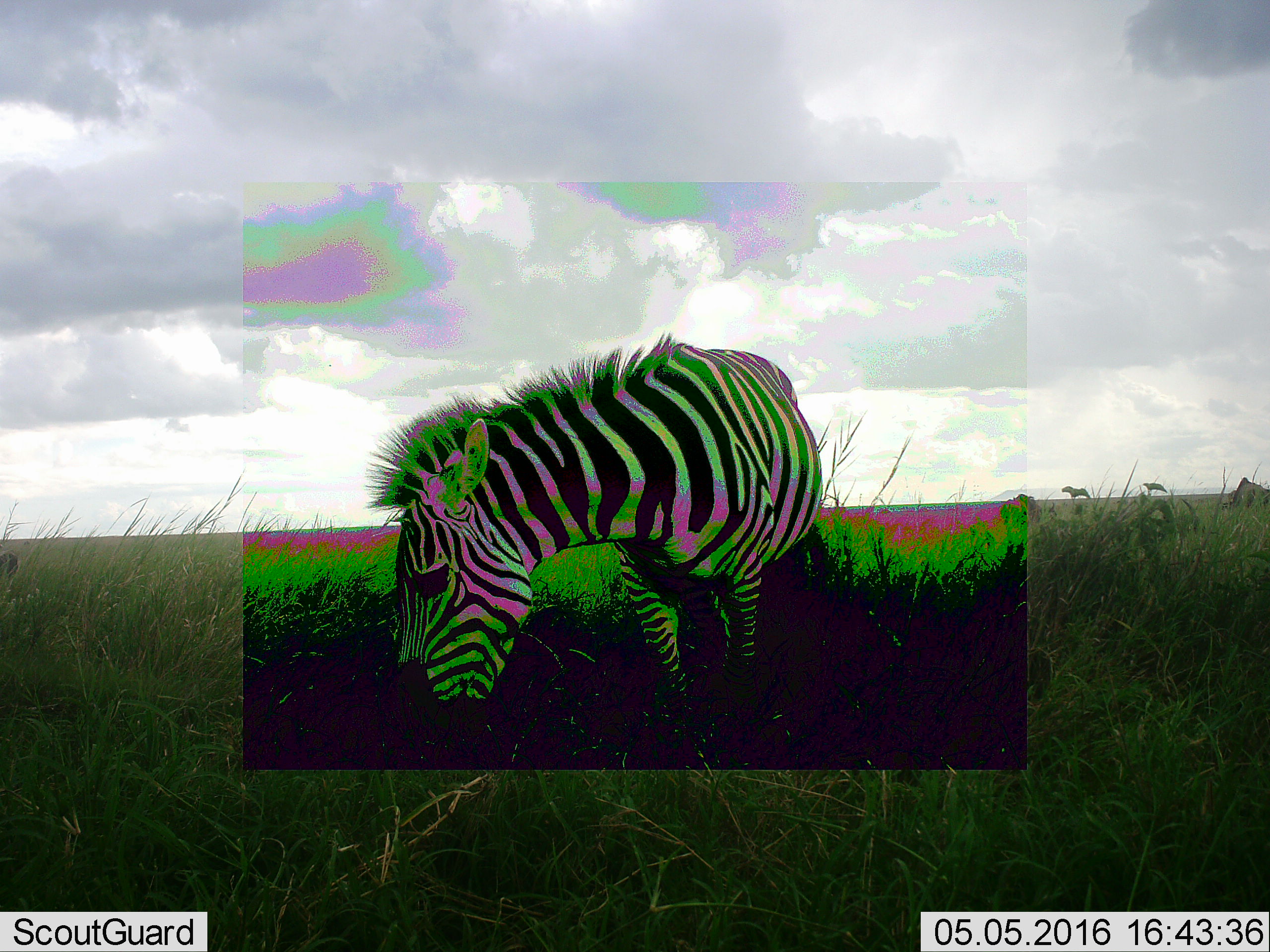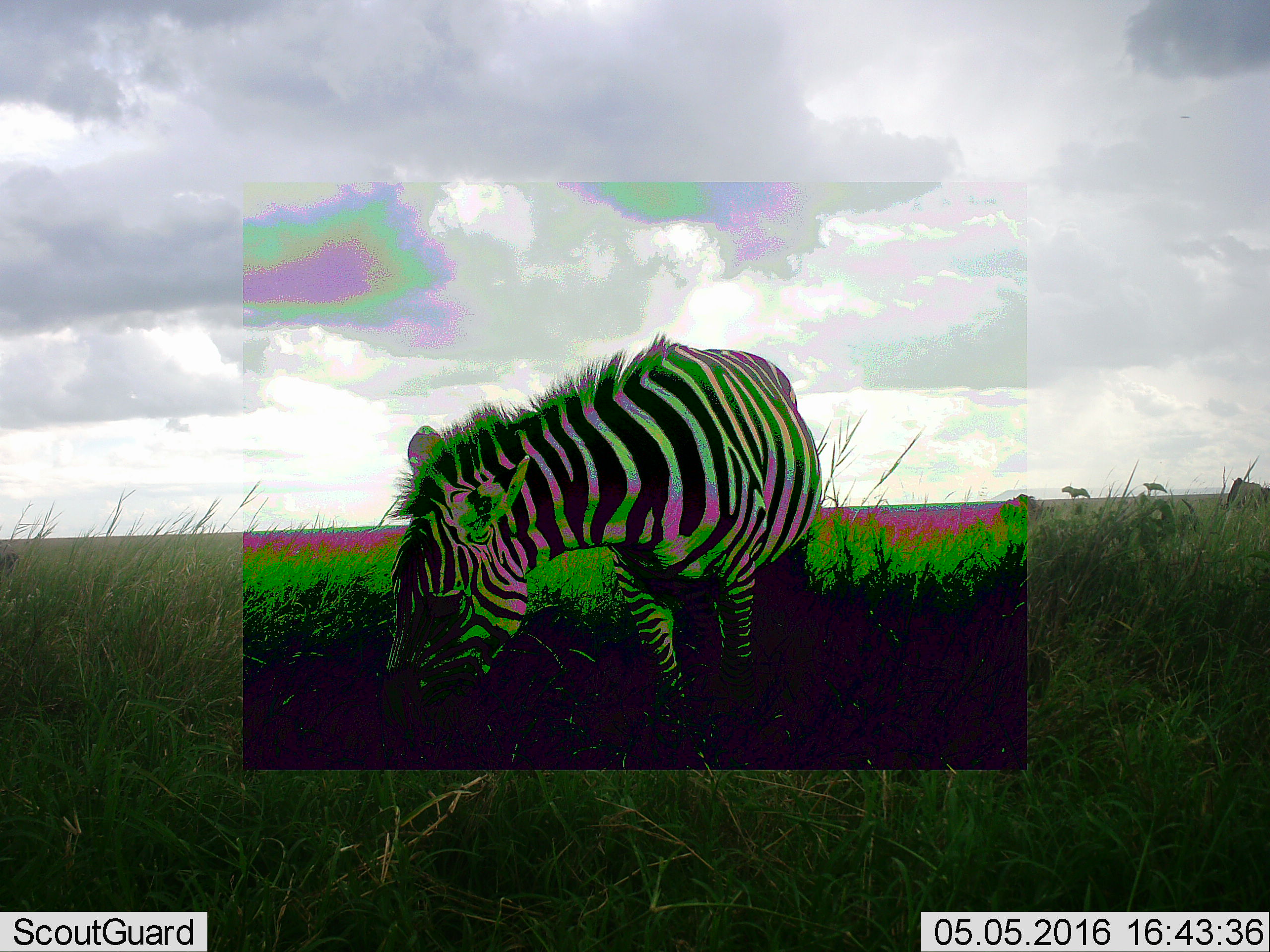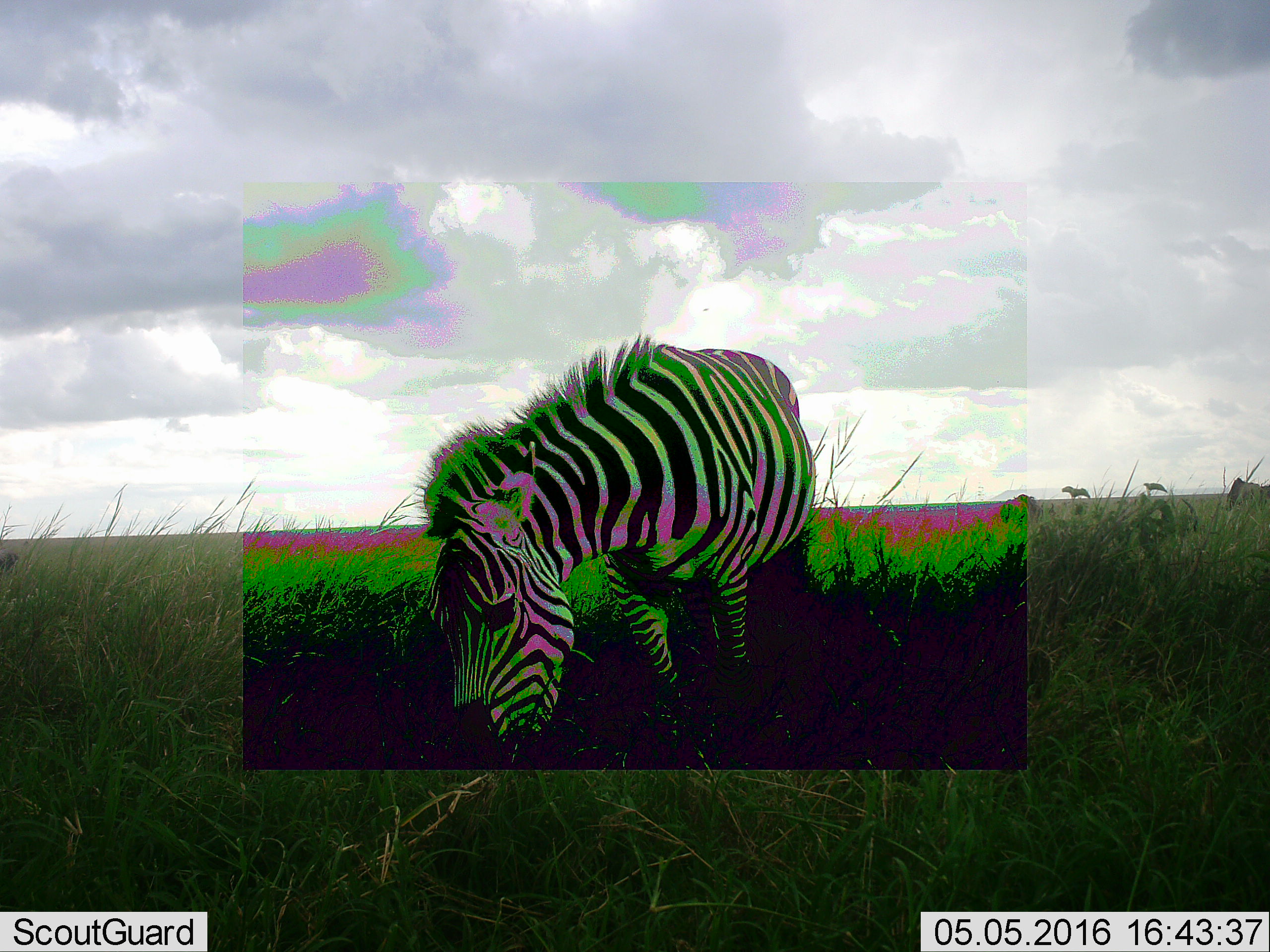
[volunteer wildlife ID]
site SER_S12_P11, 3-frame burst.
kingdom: Animalia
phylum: Chordata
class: Mammalia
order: Perissodactyla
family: Equidae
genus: Equus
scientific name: Equus quagga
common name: plains zebra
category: zebraplains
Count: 1.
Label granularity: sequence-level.